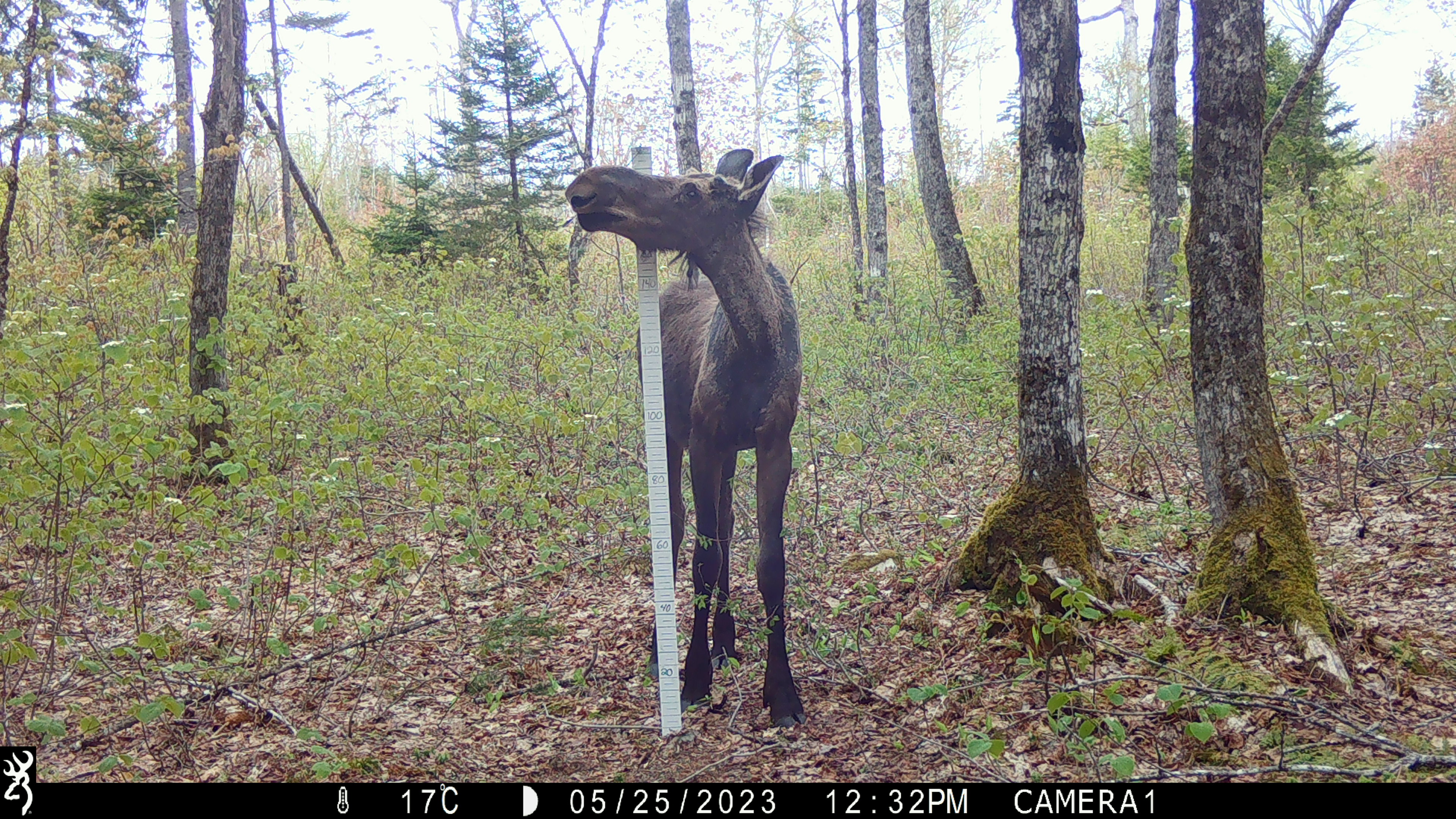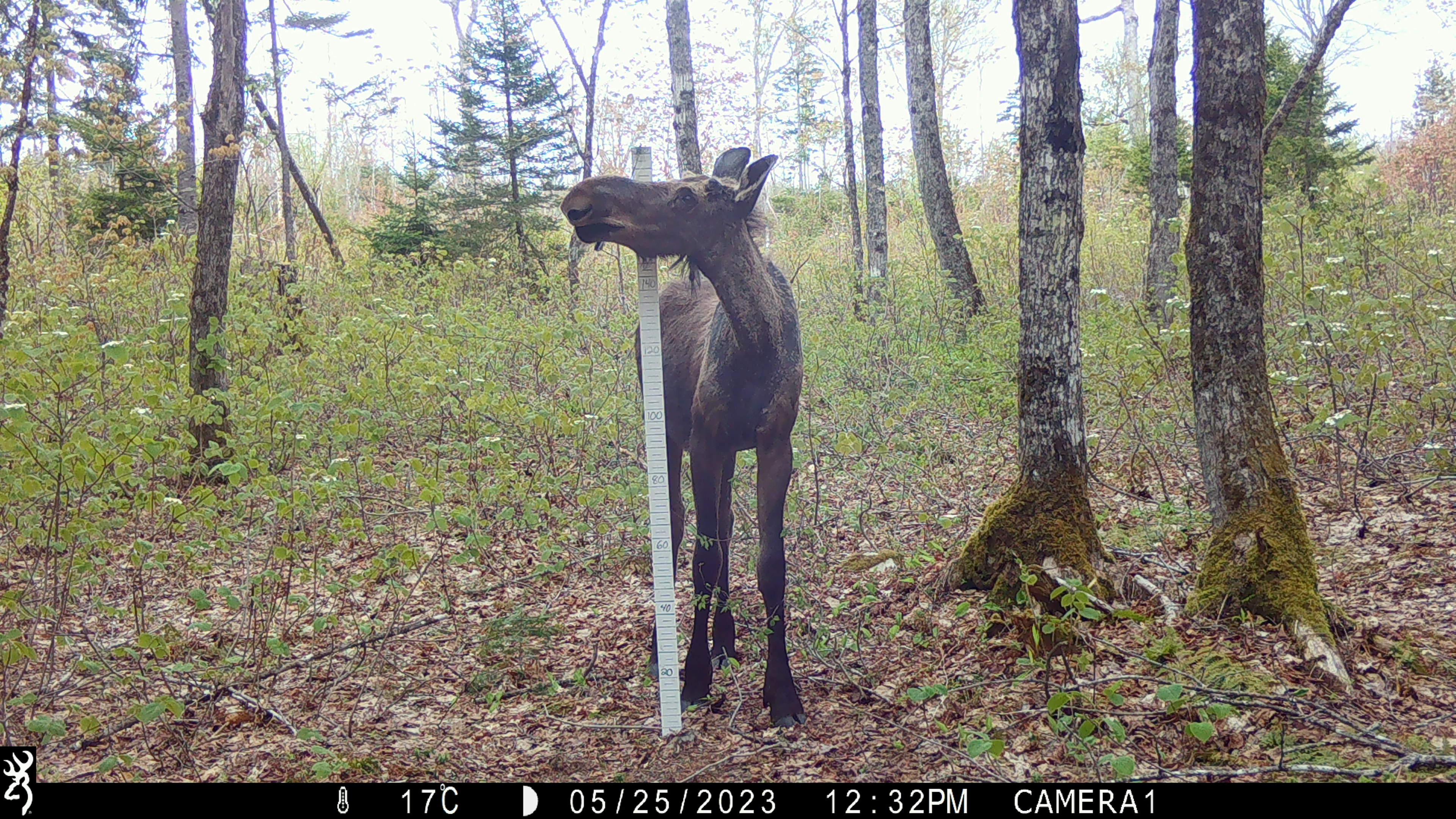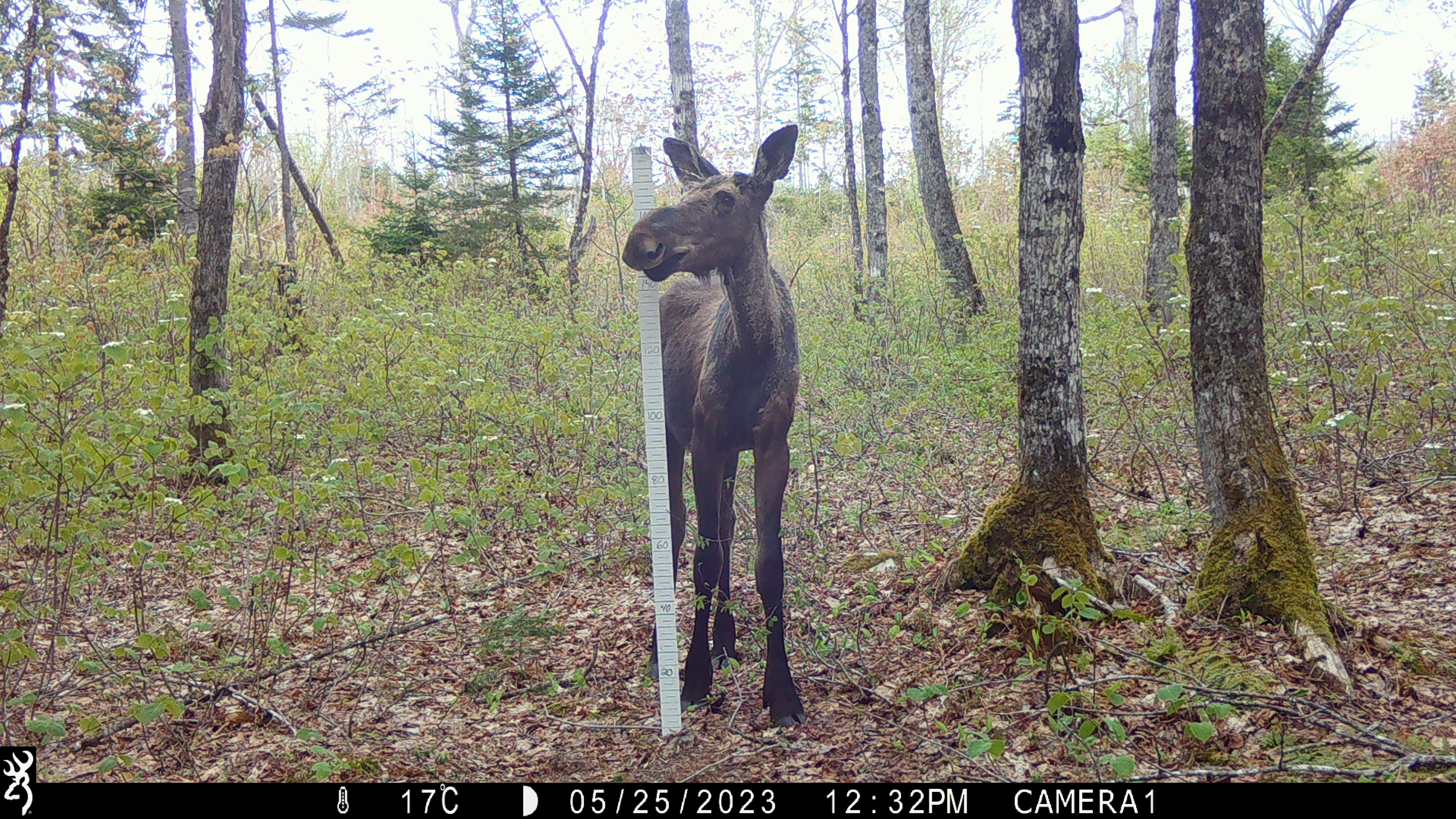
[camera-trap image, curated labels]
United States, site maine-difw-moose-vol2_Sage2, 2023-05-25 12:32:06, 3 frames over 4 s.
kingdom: Animalia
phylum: Chordata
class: Mammalia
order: Artiodactyla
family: Cervidae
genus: Alces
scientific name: Alces alces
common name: moose